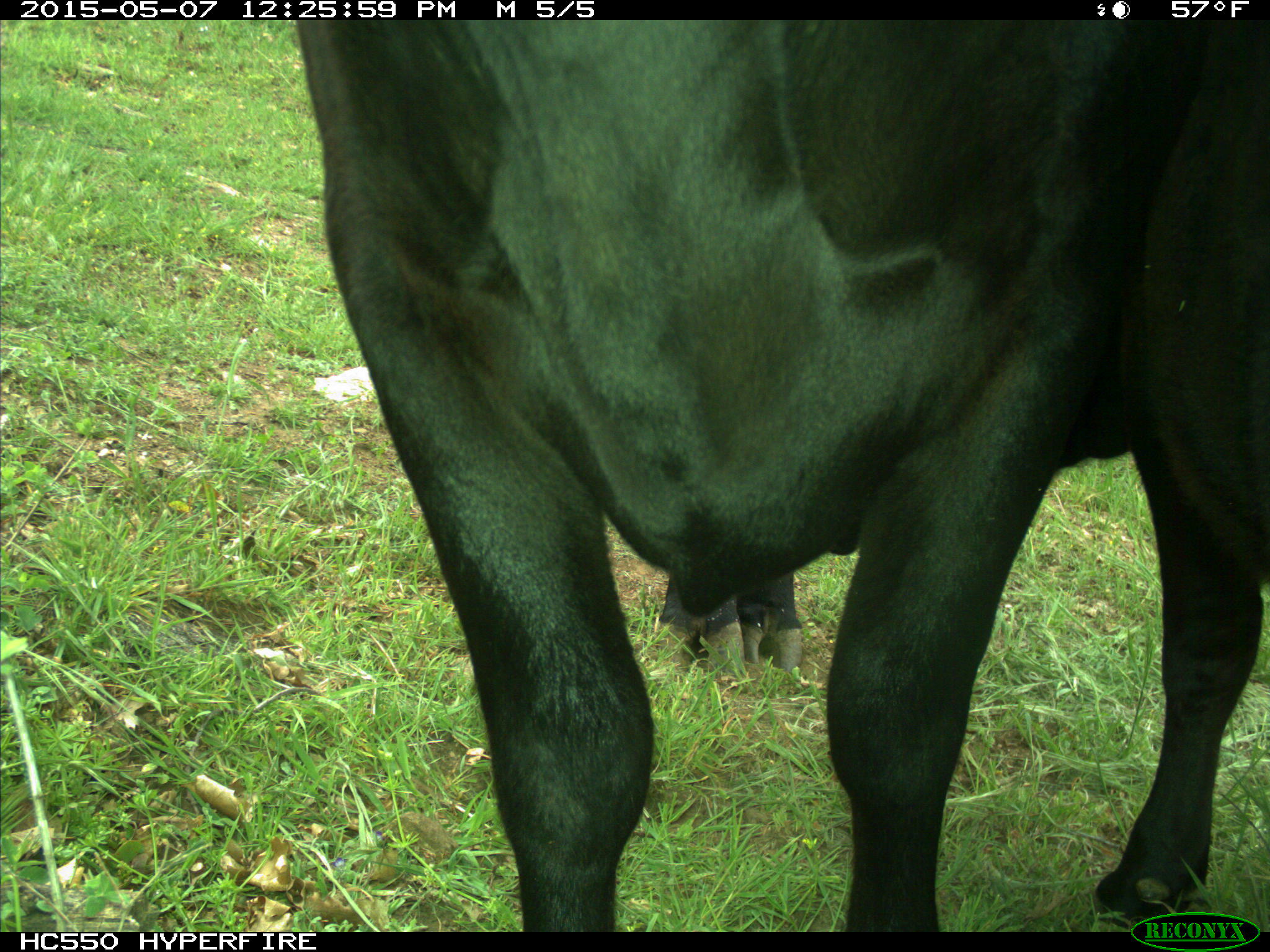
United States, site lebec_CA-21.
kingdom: Animalia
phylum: Chordata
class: Mammalia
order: Artiodactyla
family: Bovidae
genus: Bos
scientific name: Bos taurus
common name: domestic cow